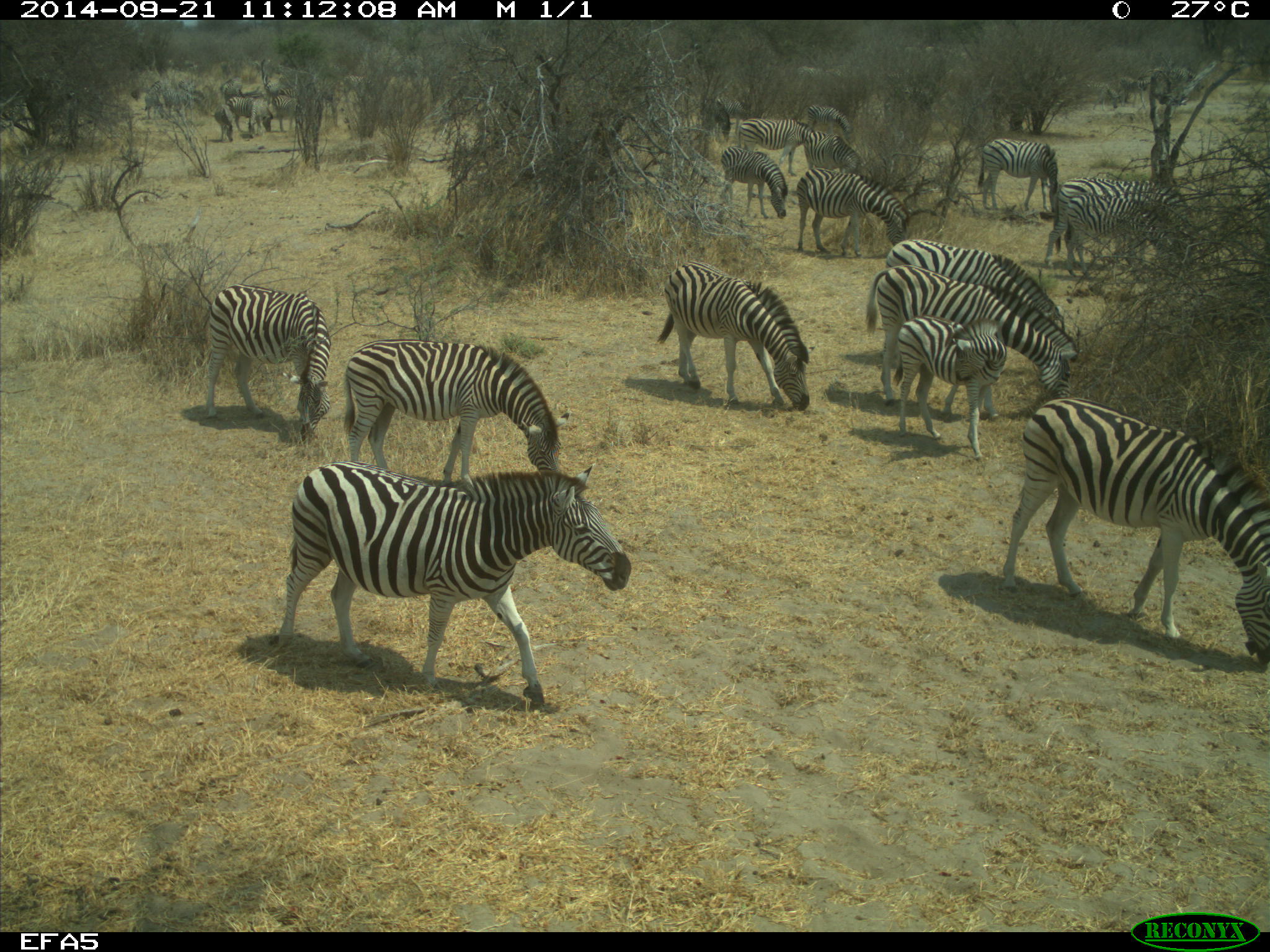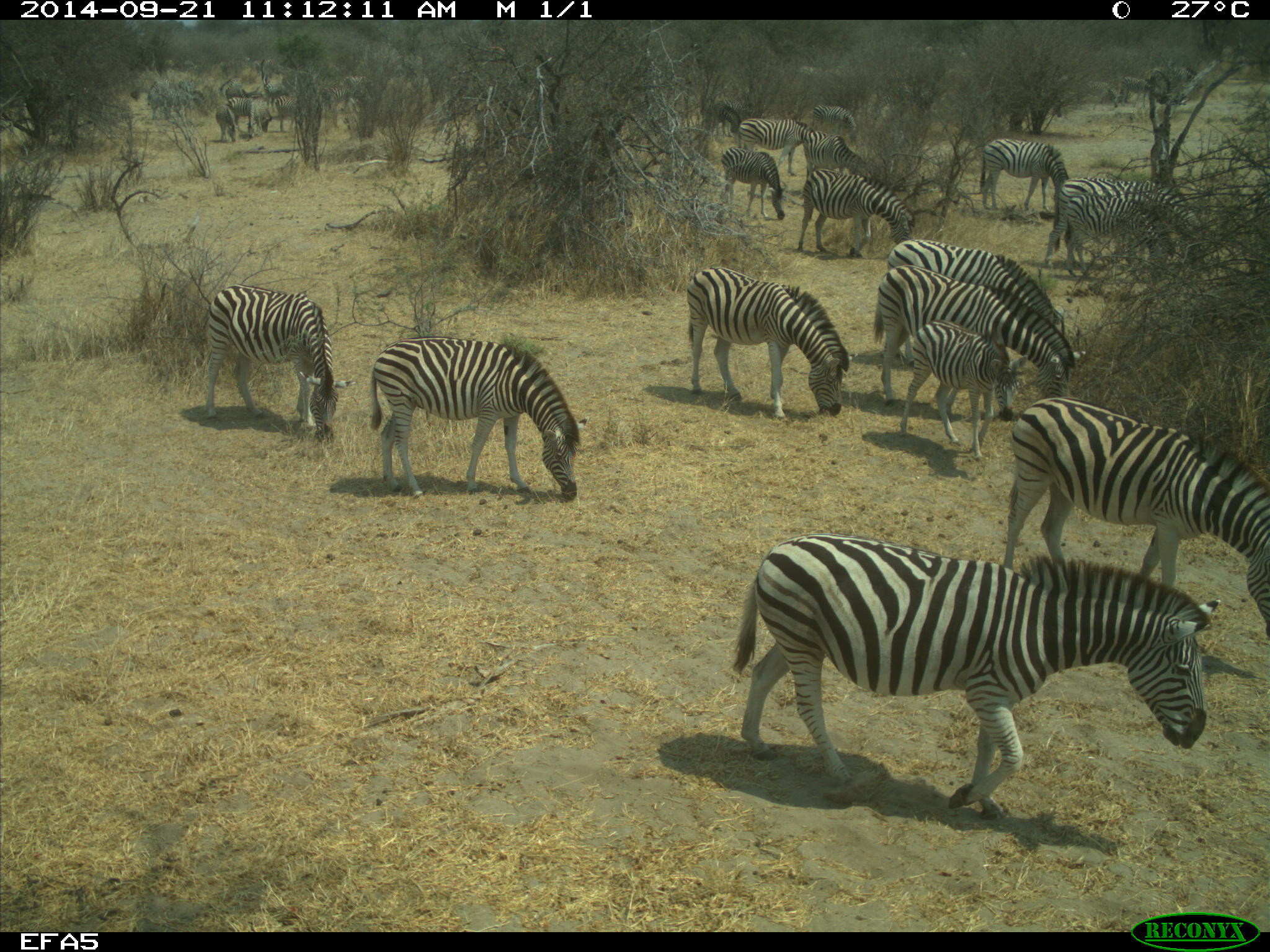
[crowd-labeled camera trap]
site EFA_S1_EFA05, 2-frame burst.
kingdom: Animalia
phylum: Chordata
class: Mammalia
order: Perissodactyla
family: Equidae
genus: Equus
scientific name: Equus quagga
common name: plains zebra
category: zebraplains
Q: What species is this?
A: Zebraplains (plains zebra) (Equus quagga).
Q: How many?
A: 11-50.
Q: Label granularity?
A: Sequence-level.